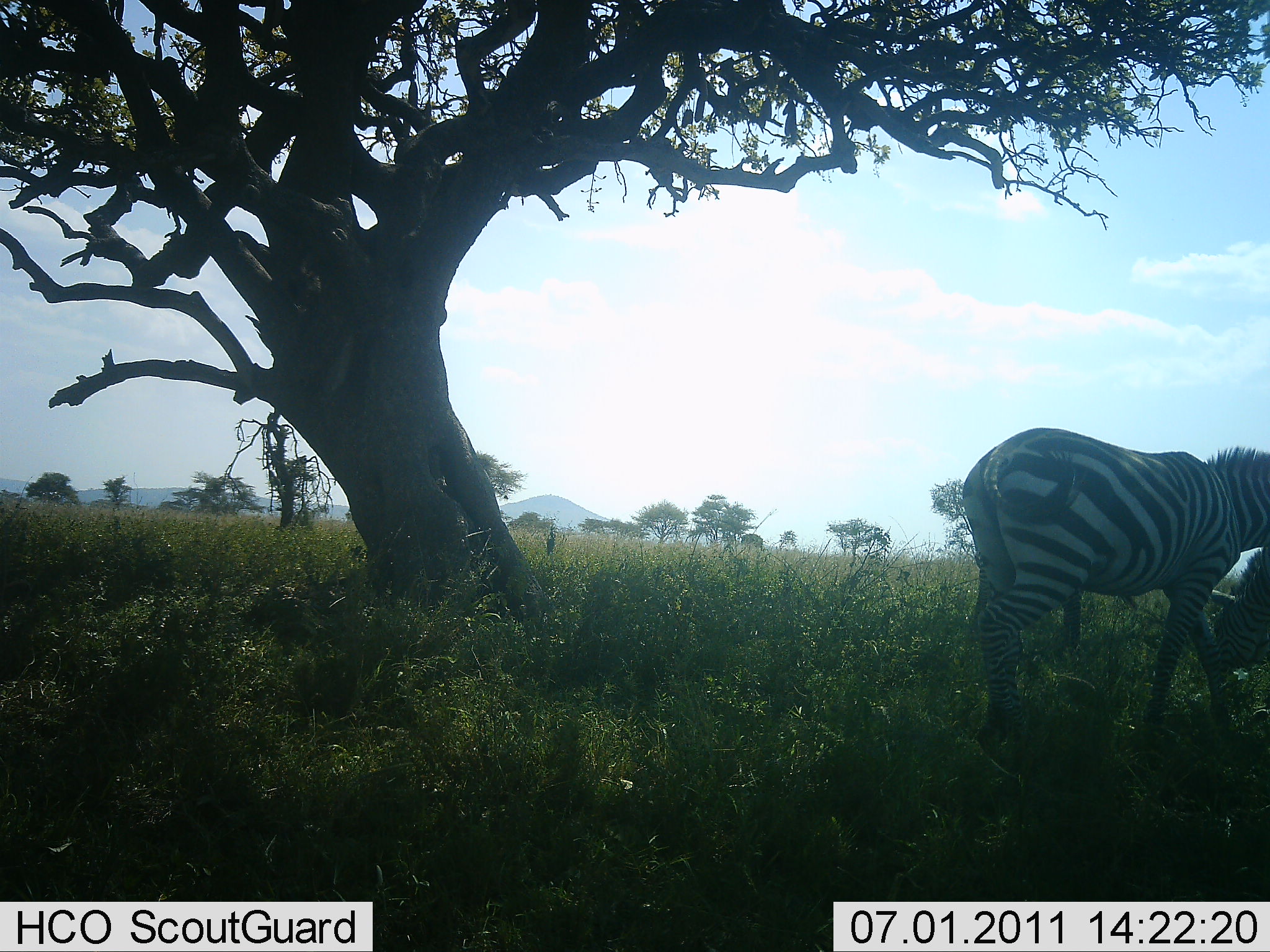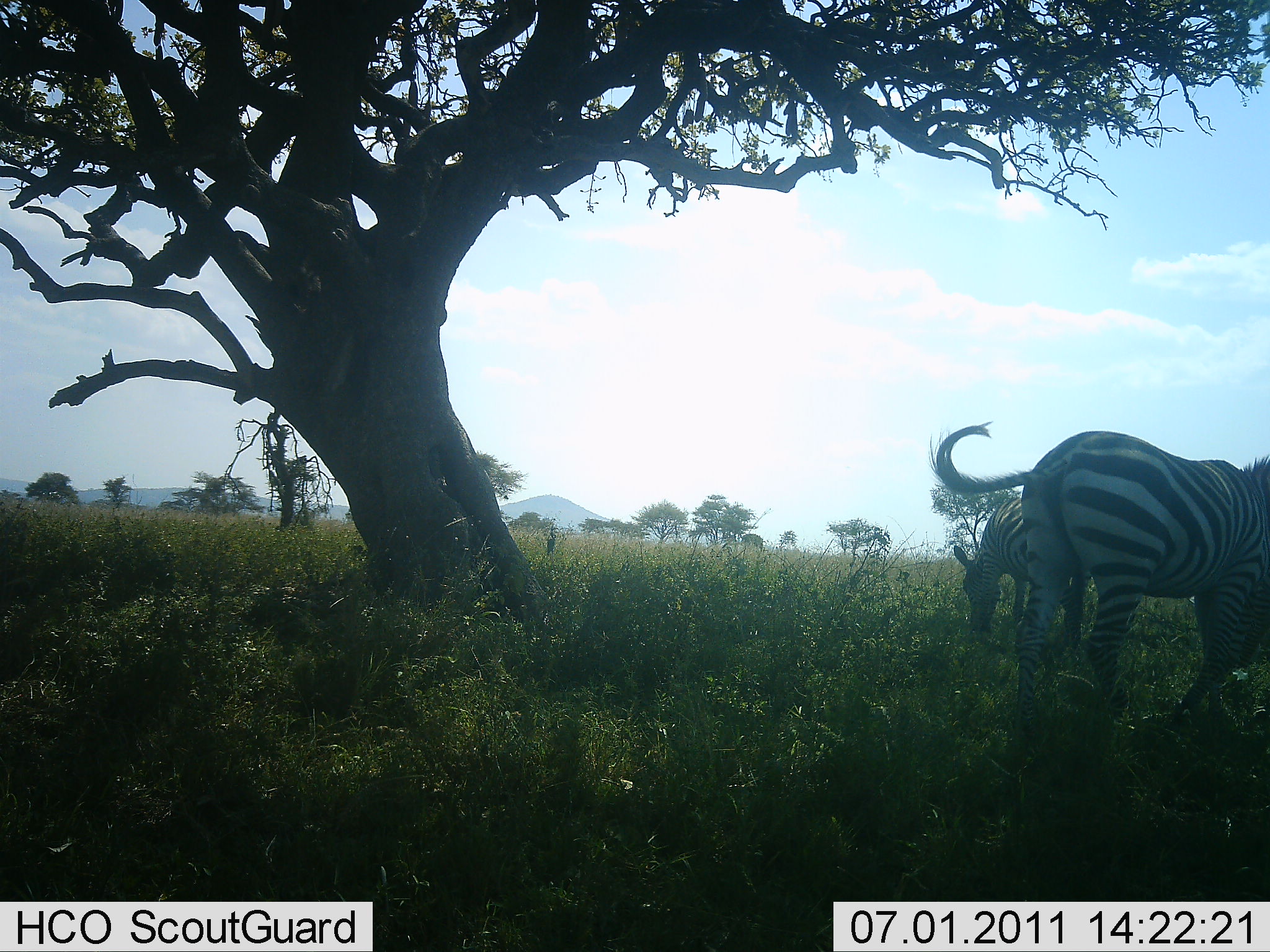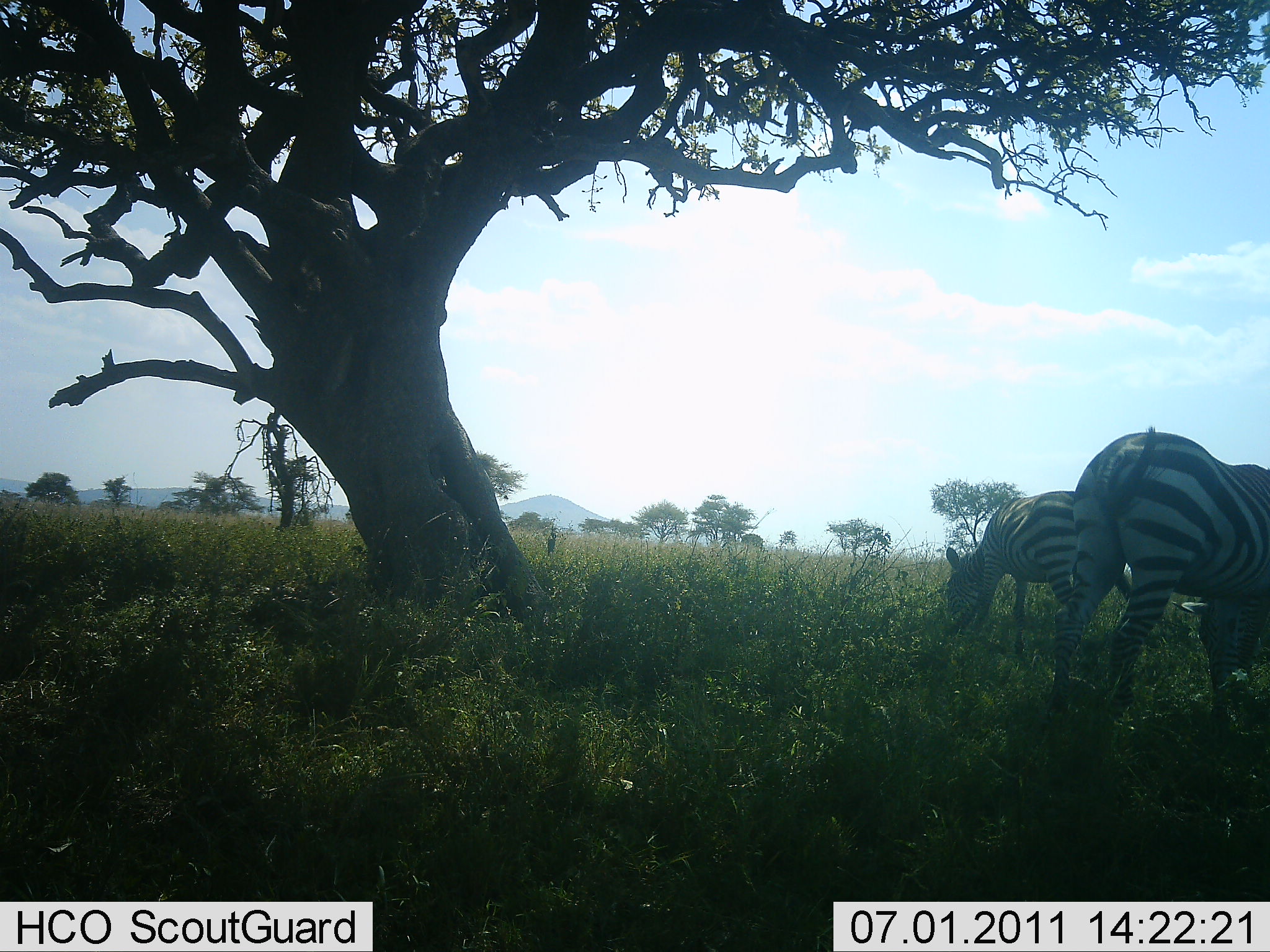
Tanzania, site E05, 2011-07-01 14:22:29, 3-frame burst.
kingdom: Animalia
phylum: Chordata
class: Mammalia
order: Perissodactyla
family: Equidae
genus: Equus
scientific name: Equus quagga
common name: plains zebra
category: zebra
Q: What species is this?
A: Zebra (plains zebra) (Equus quagga).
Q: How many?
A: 3.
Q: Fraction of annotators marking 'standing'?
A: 18%.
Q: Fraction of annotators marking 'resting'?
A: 0%.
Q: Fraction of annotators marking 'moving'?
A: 27%.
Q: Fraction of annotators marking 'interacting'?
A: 9%.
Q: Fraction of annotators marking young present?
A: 0%.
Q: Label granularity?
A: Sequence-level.